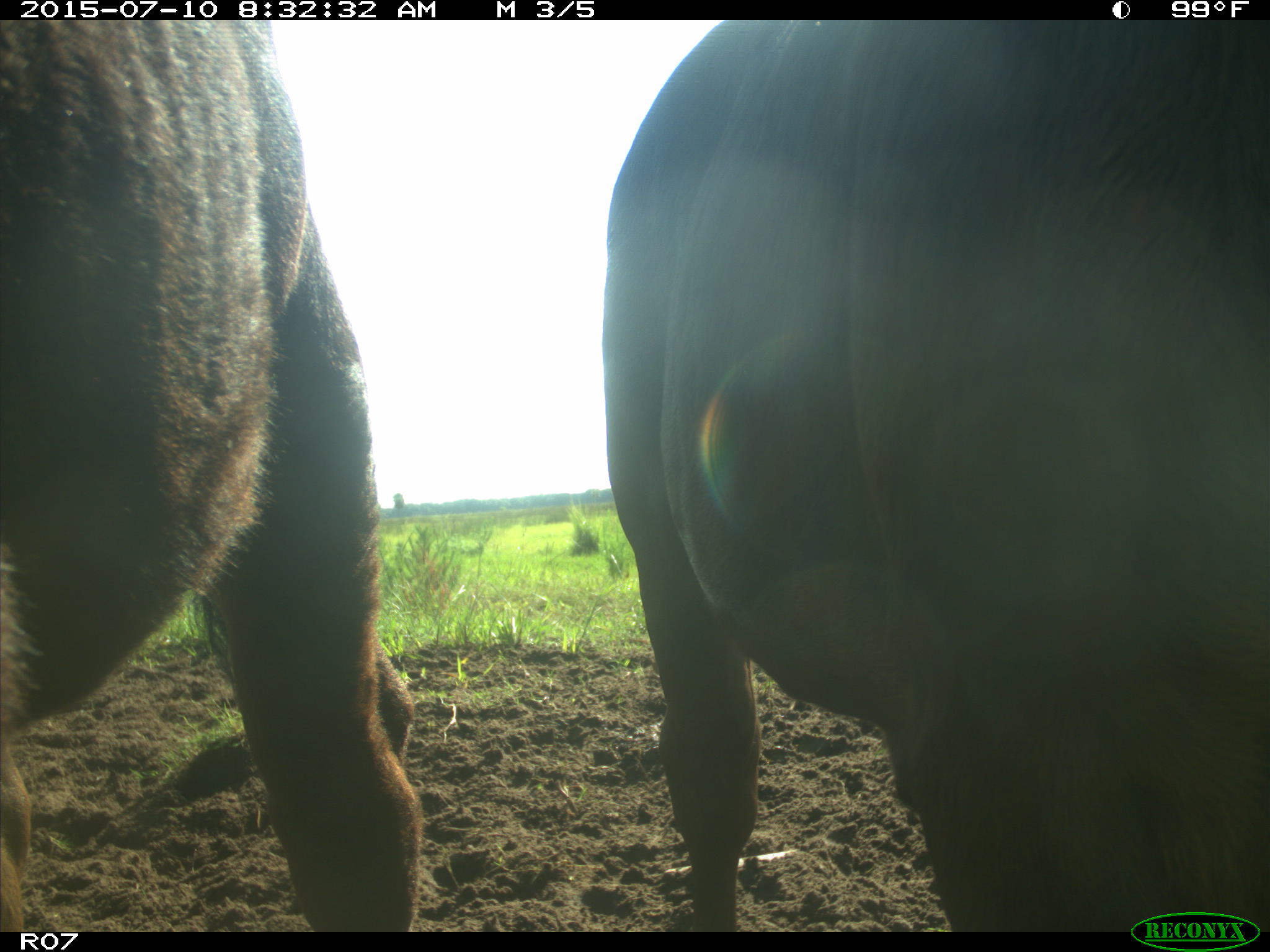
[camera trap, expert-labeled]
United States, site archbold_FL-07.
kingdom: Animalia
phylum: Chordata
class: Mammalia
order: Artiodactyla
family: Bovidae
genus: Bos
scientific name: Bos taurus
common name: domestic cow